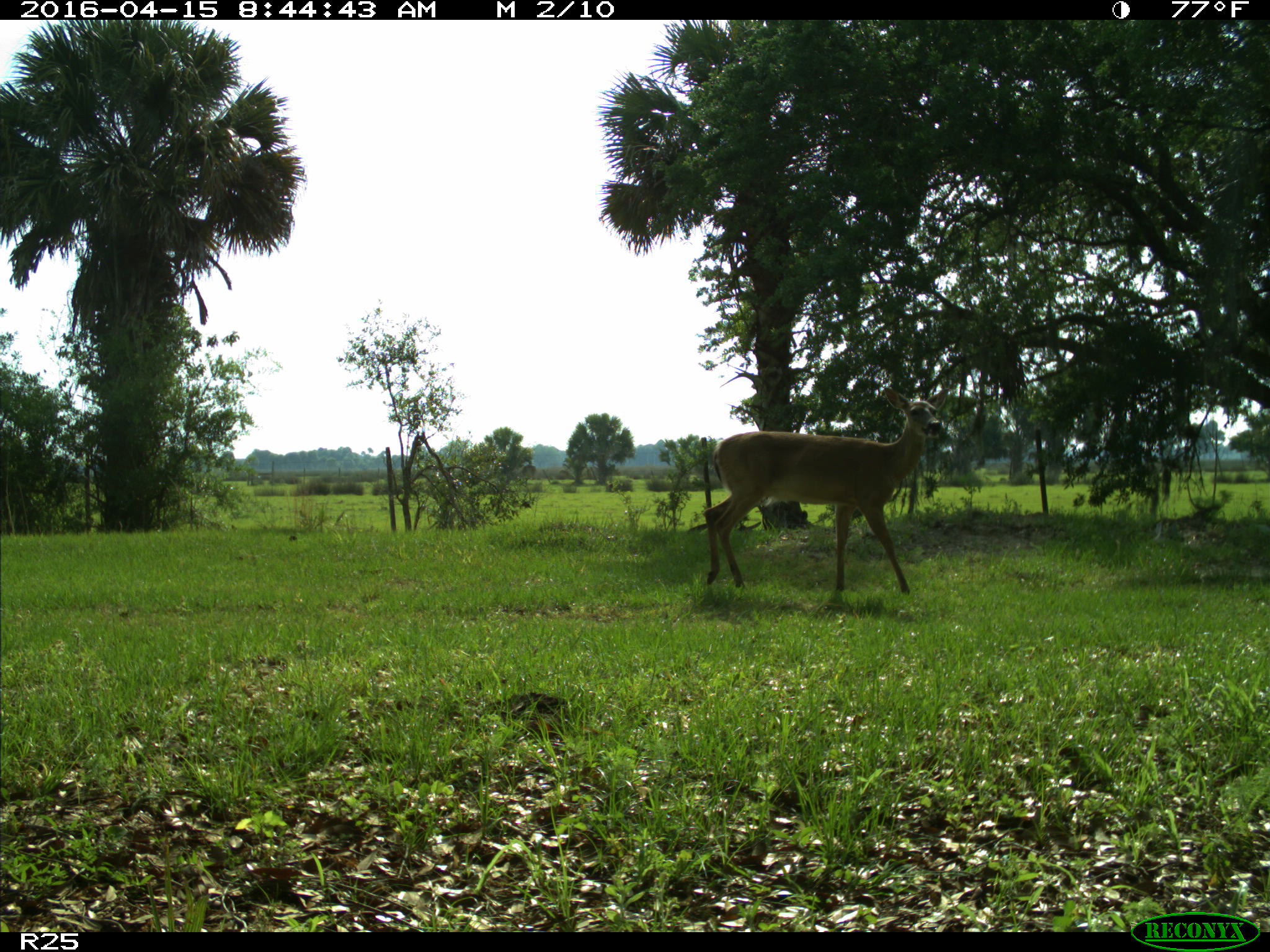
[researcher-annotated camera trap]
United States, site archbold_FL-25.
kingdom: Animalia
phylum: Chordata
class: Mammalia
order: Artiodactyla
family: Cervidae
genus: Odocoileus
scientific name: Odocoileus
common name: deer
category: unidentified deer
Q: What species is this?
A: Unidentified deer (deer) (Odocoileus).